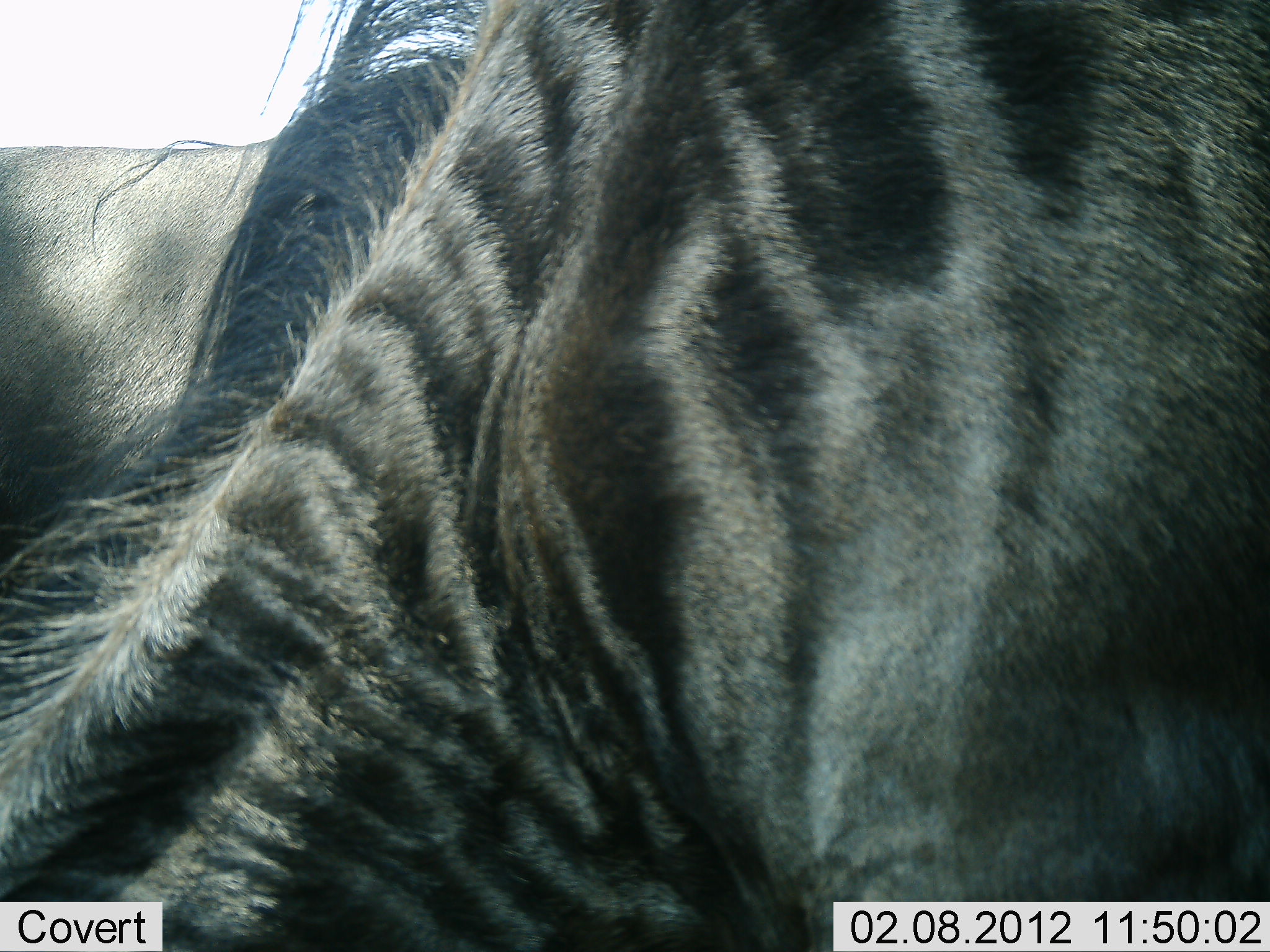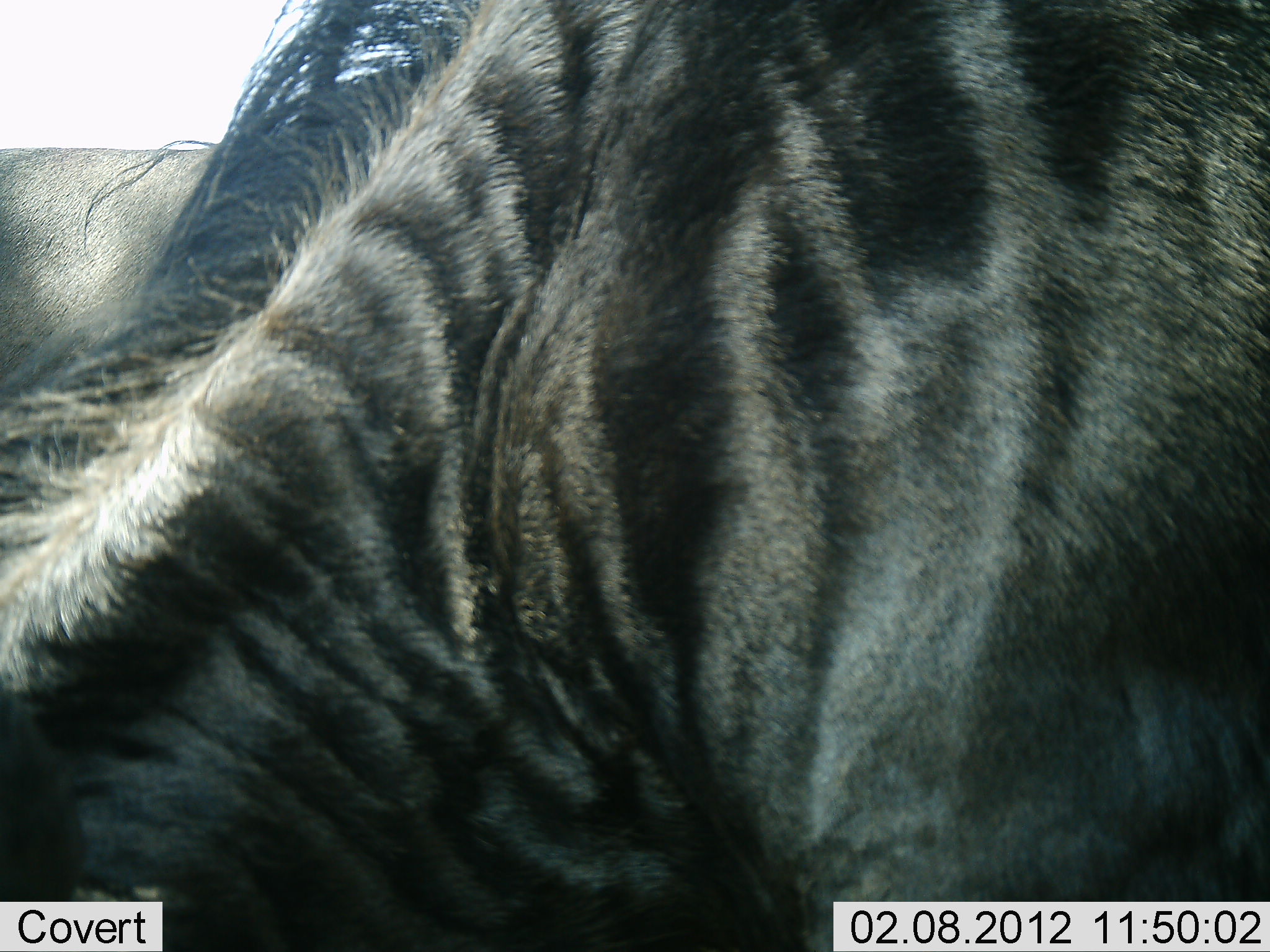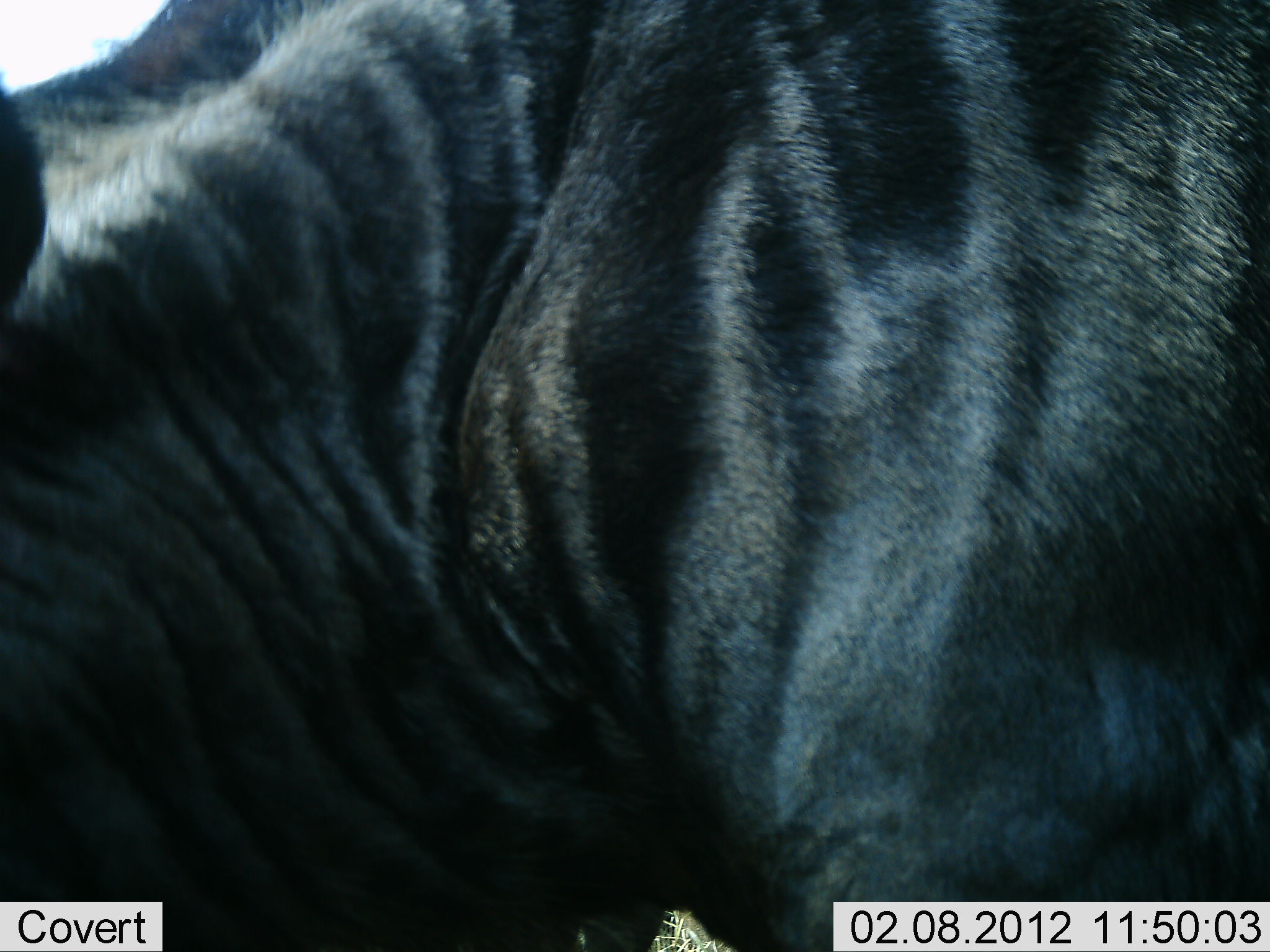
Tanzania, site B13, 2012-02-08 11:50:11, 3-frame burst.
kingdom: Animalia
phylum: Chordata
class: Mammalia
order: Artiodactyla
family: Bovidae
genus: Connochaetes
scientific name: Connochaetes taurinus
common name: blue wildebeest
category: wildebeest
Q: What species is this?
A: Wildebeest (blue wildebeest) (Connochaetes taurinus).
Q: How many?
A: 2.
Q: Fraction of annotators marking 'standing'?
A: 80%.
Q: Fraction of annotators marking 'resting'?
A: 10%.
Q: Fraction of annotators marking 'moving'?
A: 10%.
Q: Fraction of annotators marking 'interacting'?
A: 0%.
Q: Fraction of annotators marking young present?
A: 0%.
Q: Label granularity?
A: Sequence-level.